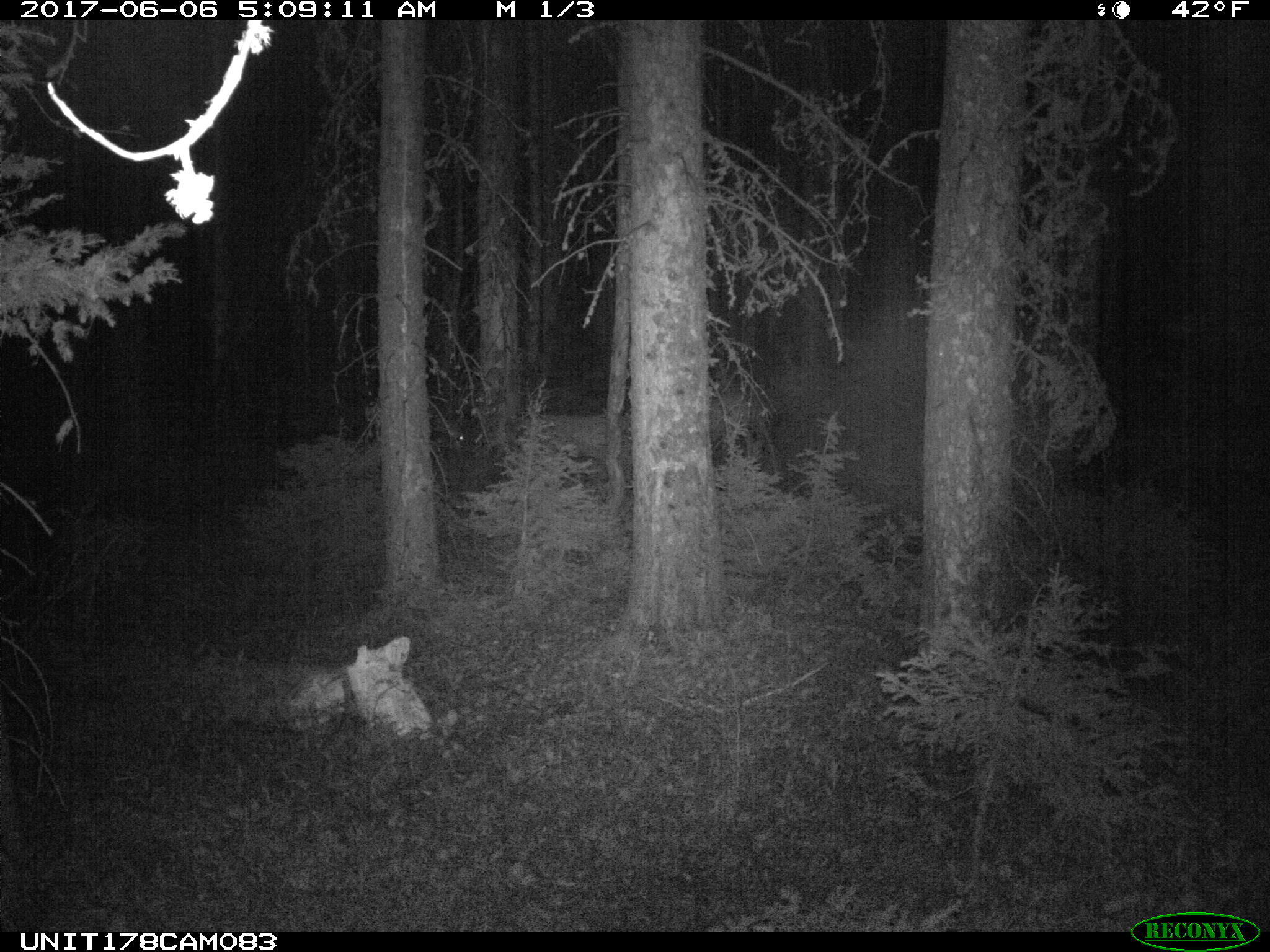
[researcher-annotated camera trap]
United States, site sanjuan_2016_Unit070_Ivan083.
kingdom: Animalia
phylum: Chordata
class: Mammalia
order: Artiodactyla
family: Cervidae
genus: Odocoileus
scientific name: Odocoileus hemionus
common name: mule deer